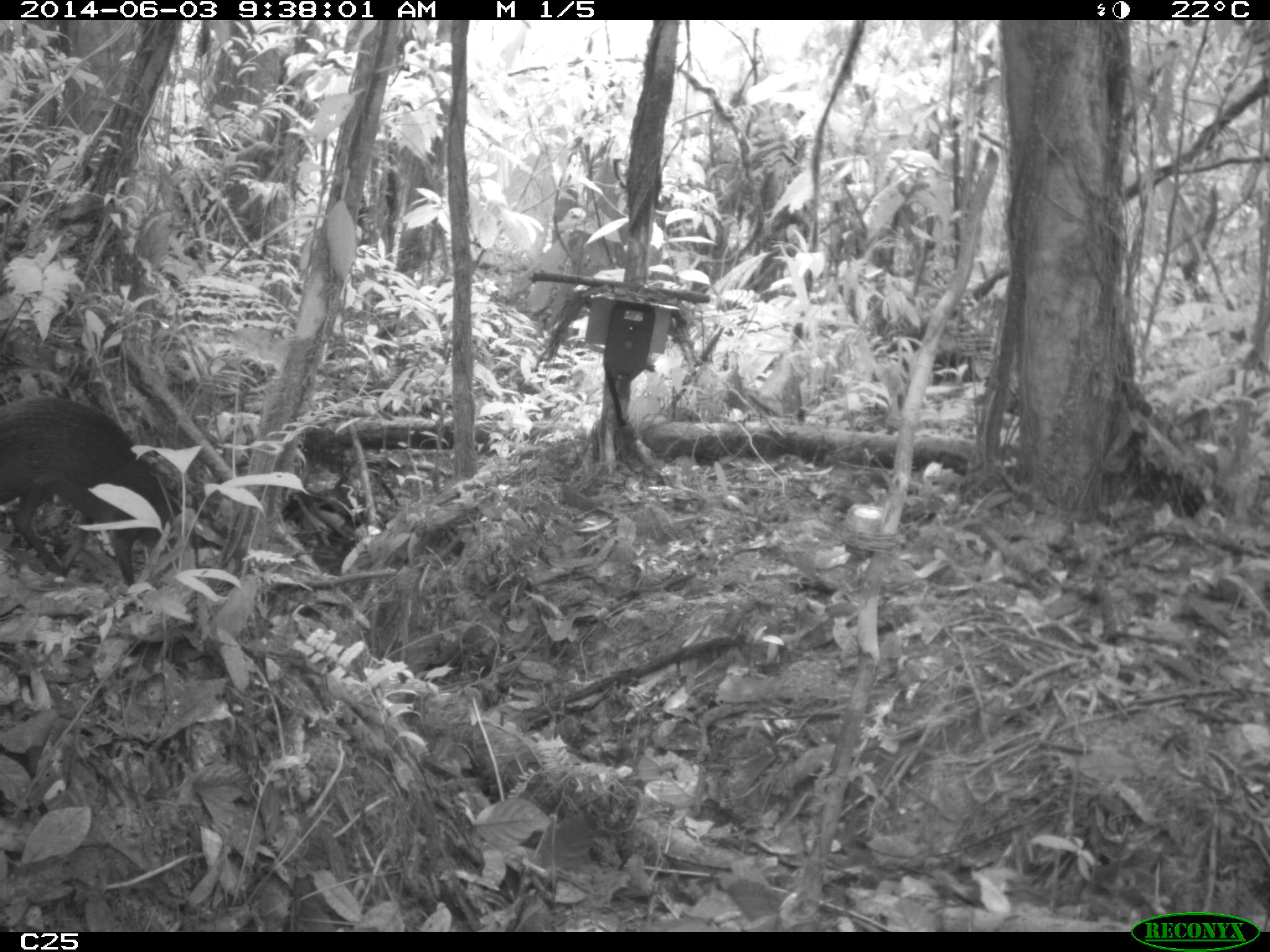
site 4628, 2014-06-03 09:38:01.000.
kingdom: Animalia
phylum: Chordata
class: Mammalia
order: Rodentia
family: Dasyproctidae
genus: Dasyprocta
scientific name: Dasyprocta leporina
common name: red-rumped agouti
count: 2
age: adult